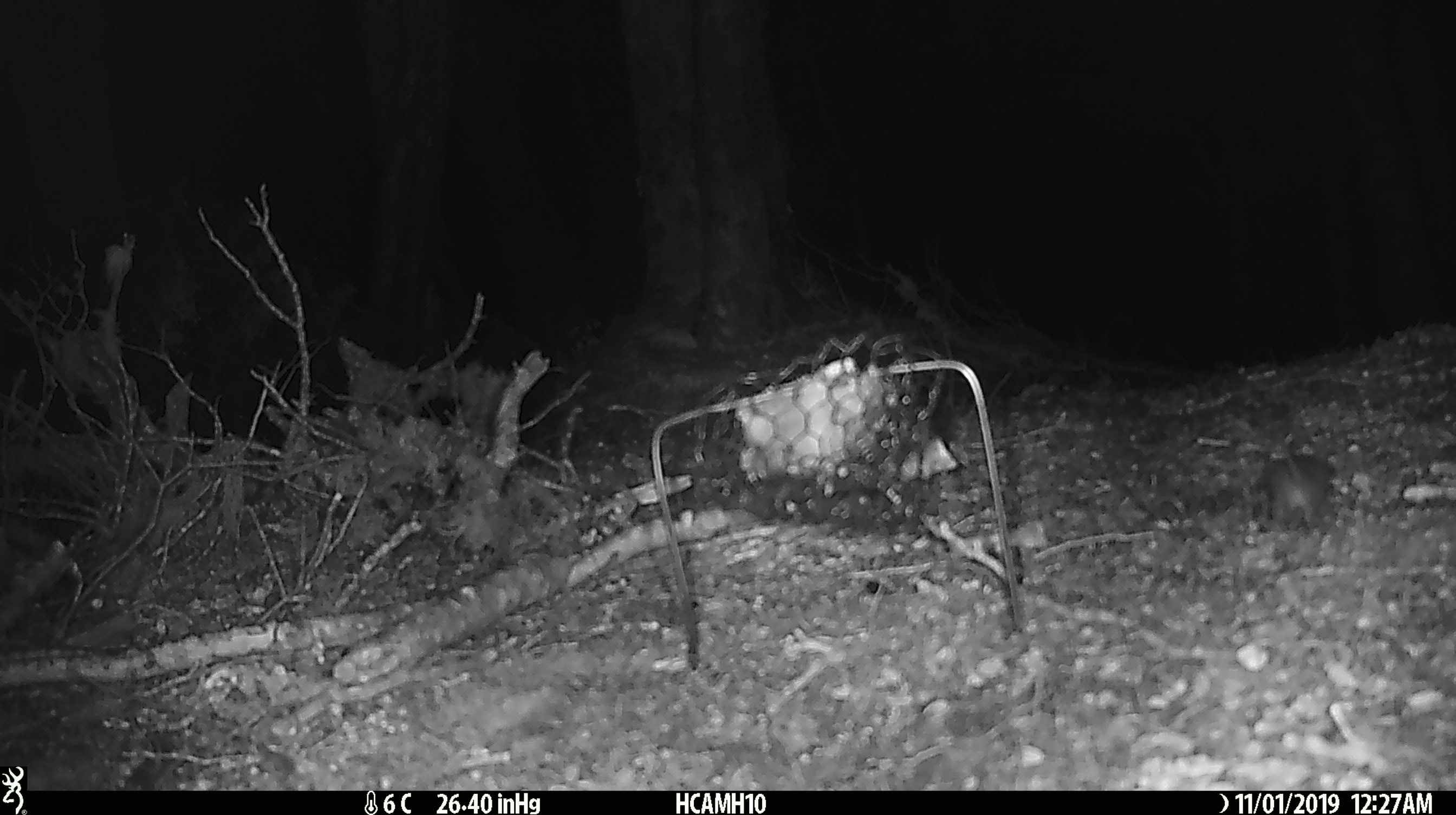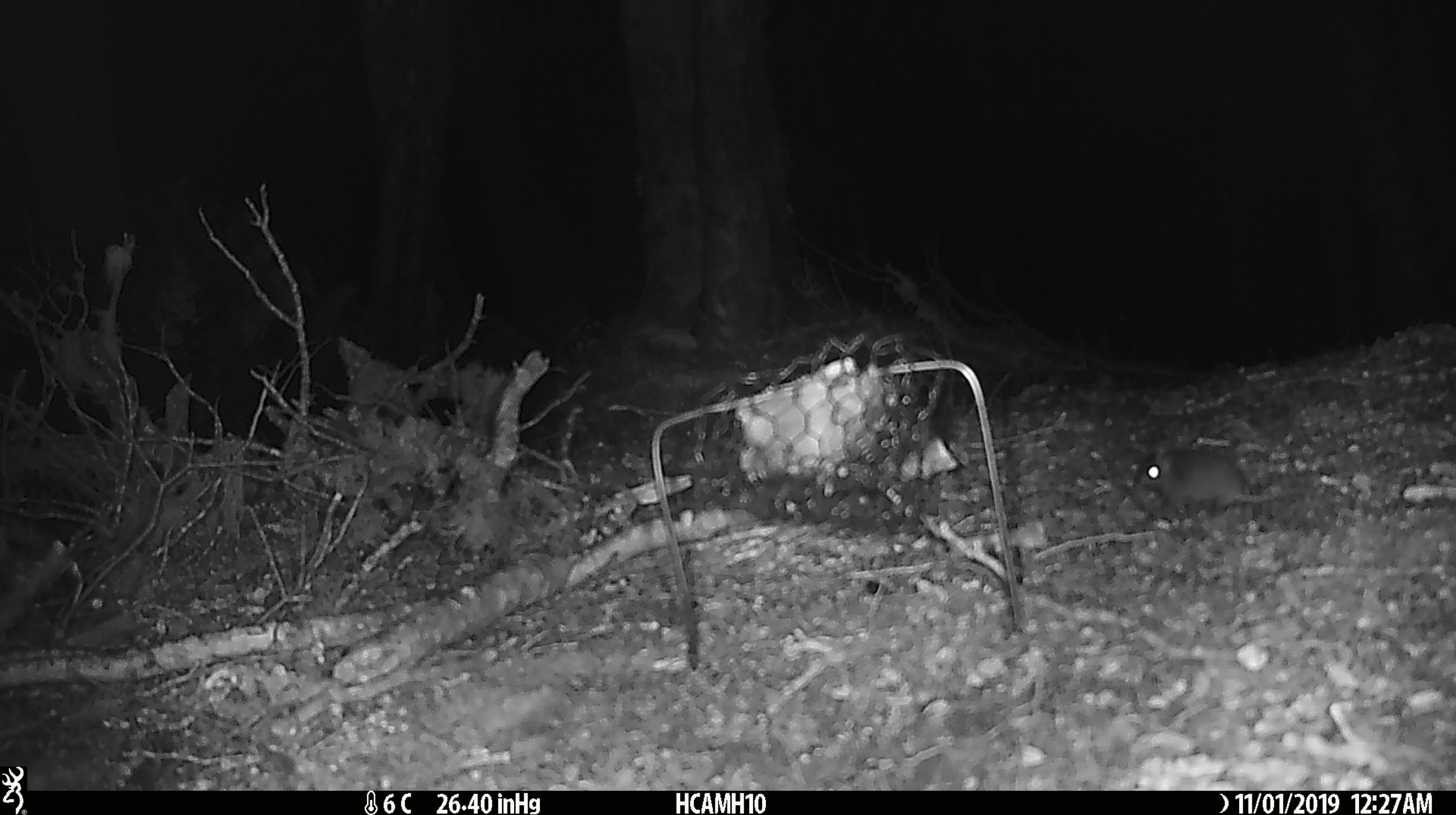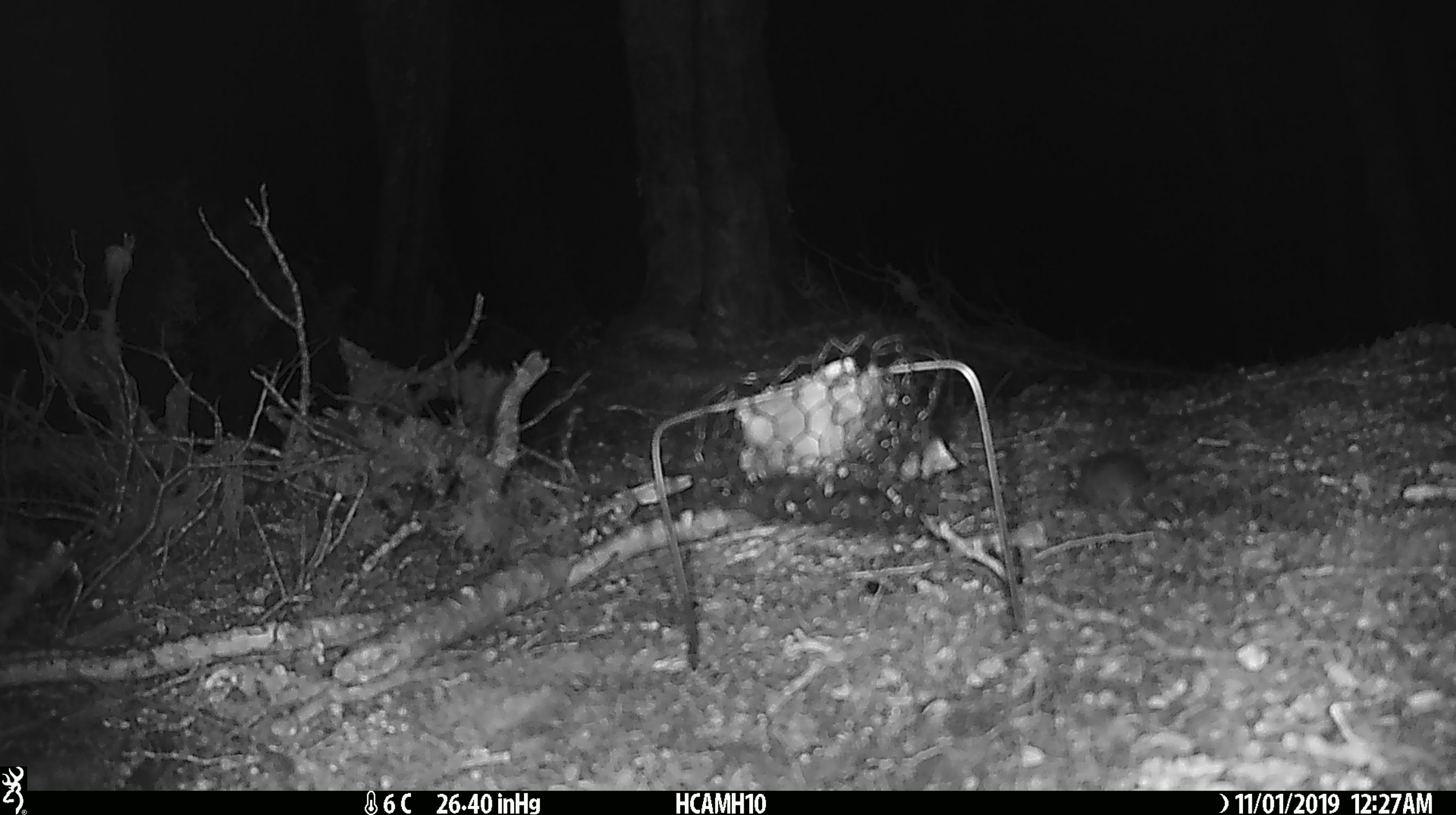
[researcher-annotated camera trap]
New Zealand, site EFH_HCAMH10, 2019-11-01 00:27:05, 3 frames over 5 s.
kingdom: Animalia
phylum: Chordata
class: Mammalia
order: Rodentia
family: Muridae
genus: Mus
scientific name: Mus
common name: mouse